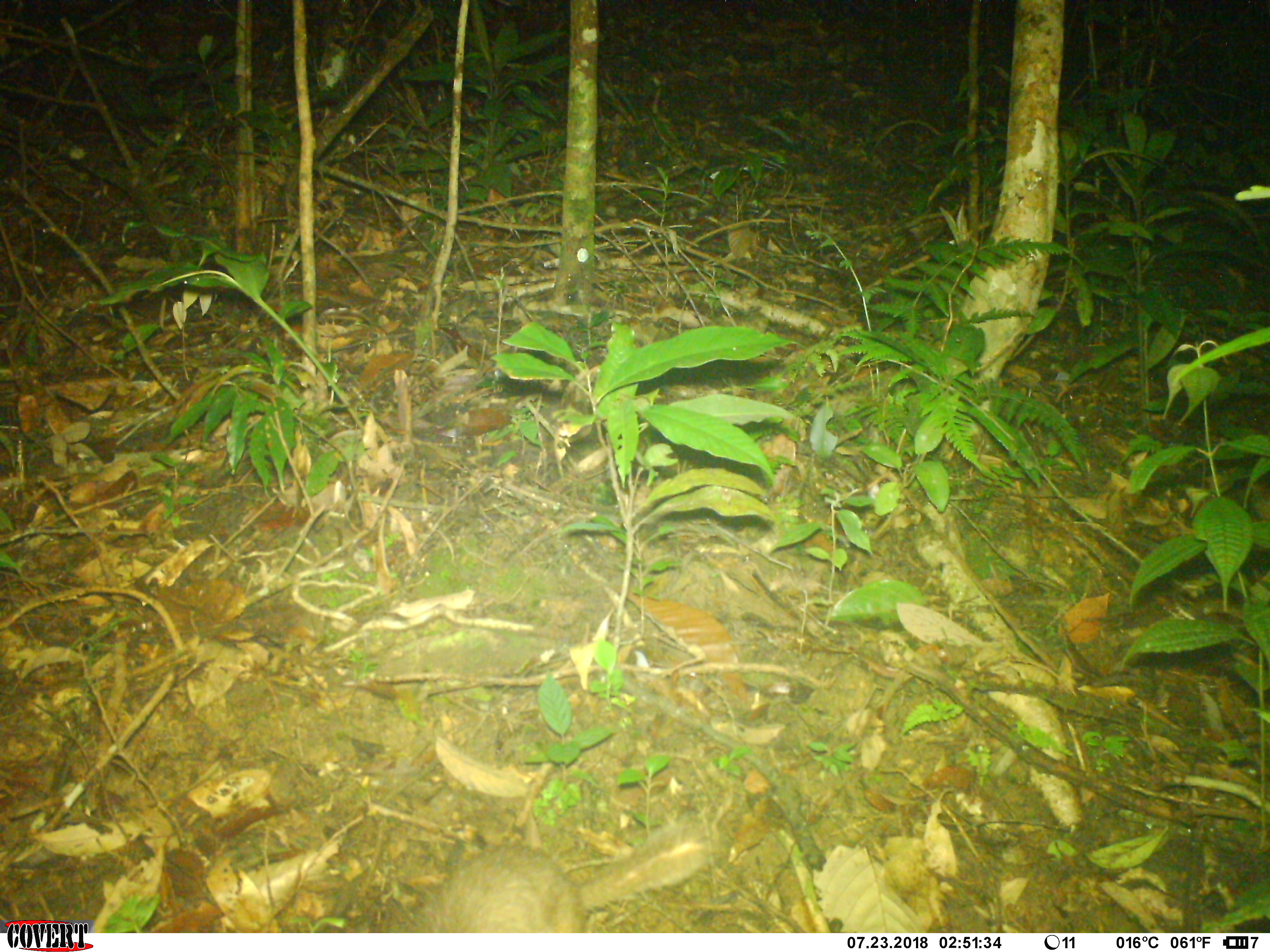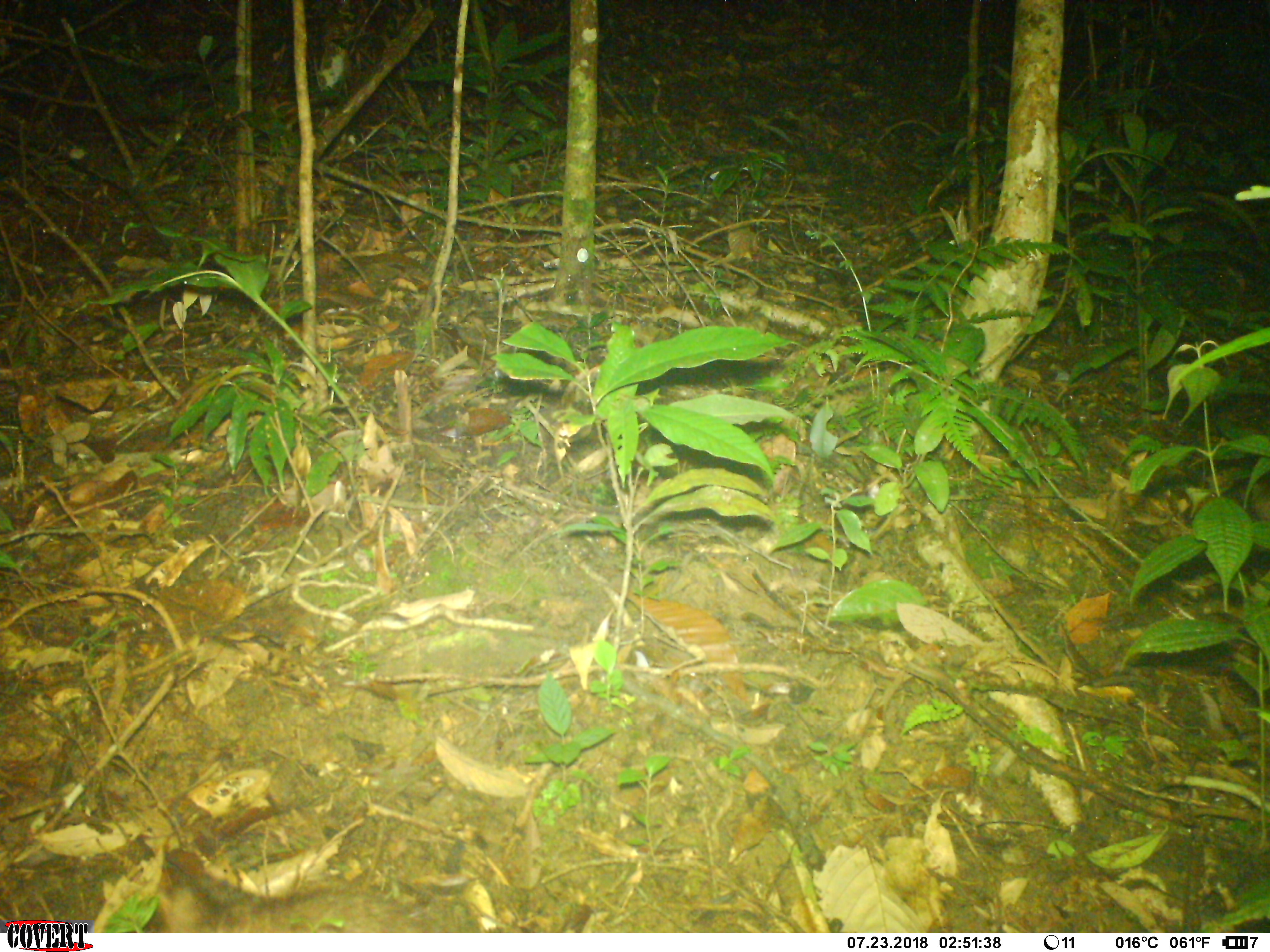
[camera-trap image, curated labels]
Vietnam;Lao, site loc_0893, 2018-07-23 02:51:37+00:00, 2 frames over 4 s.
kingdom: Animalia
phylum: Chordata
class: Mammalia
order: Carnivora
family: Mustelidae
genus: Melogale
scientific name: Melogale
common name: ferret badger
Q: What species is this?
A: Ferret badger (Melogale).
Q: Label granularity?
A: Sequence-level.